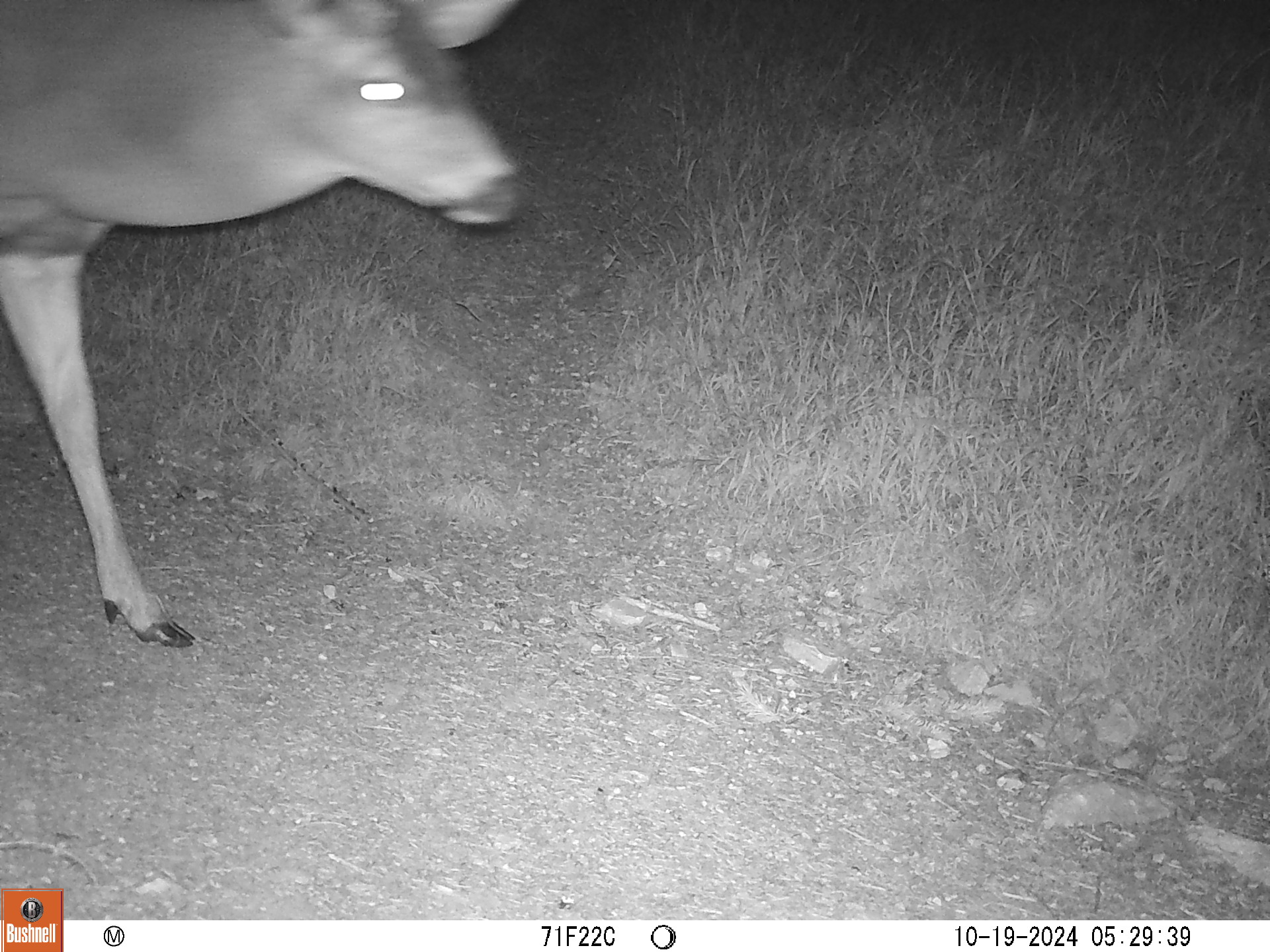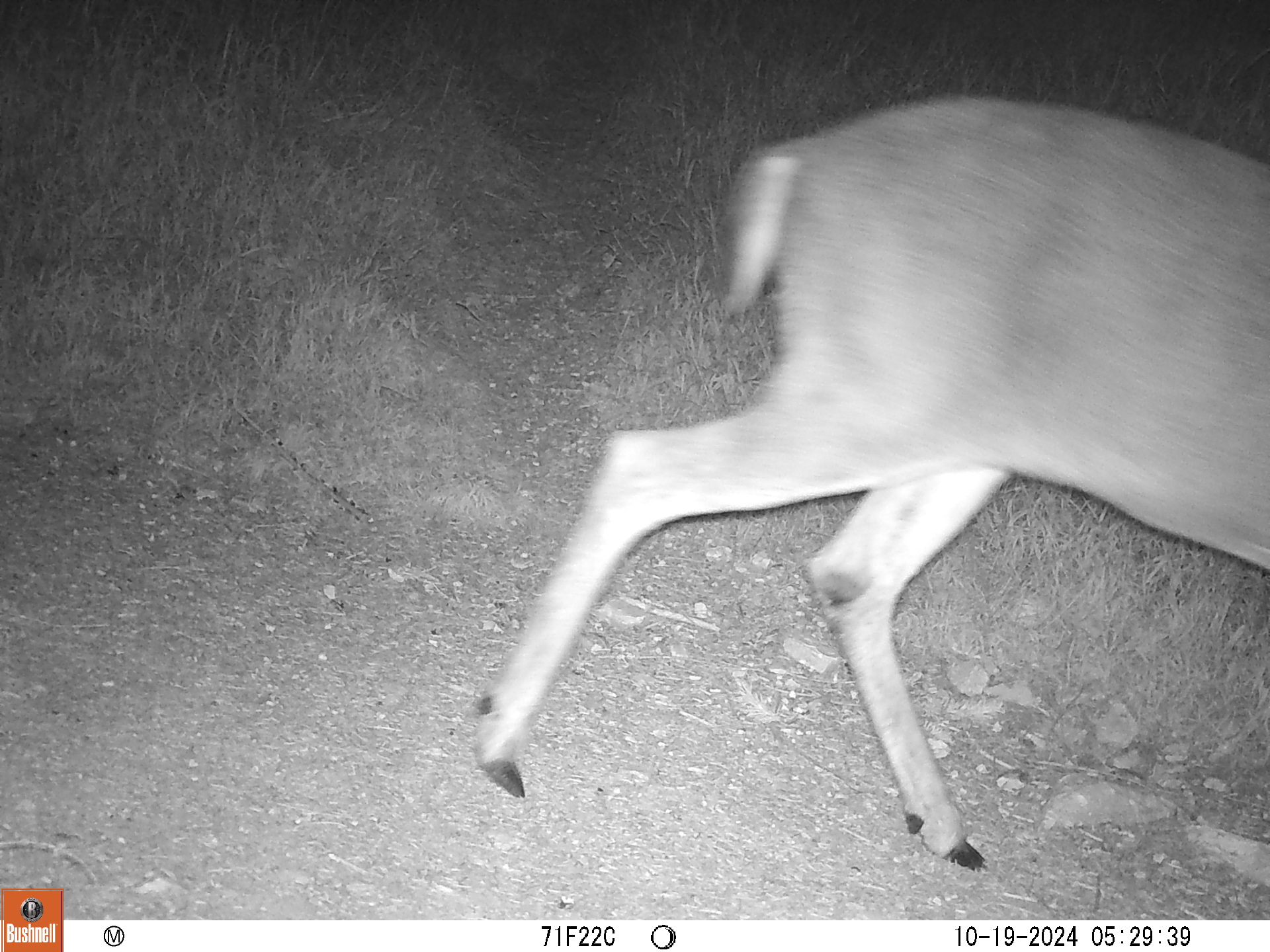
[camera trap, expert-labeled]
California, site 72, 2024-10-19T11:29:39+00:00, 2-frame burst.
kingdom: Animalia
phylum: Chordata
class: Mammalia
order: Artiodactyla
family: Cervidae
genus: Odocoileus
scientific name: Odocoileus hemionus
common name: mule deer